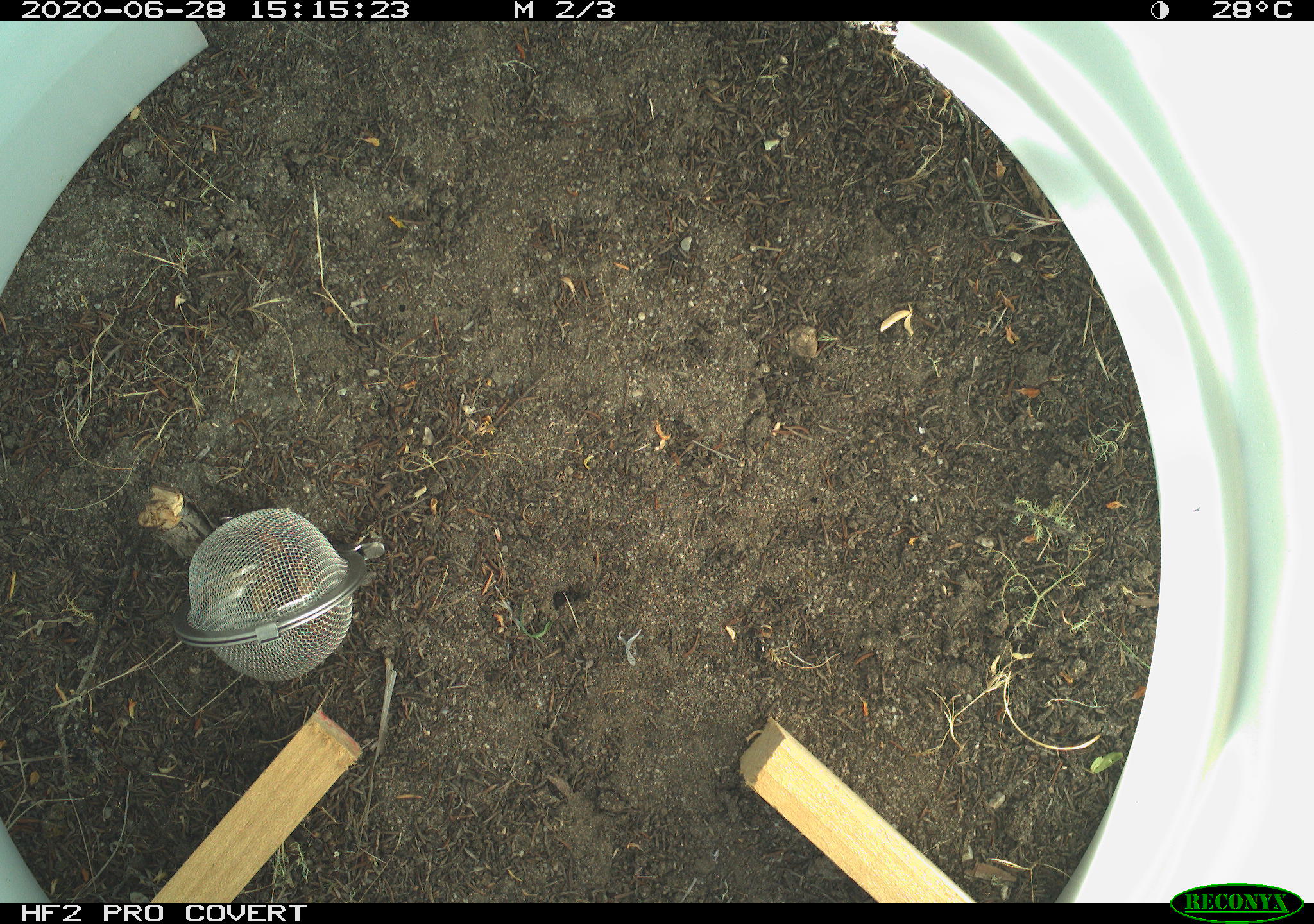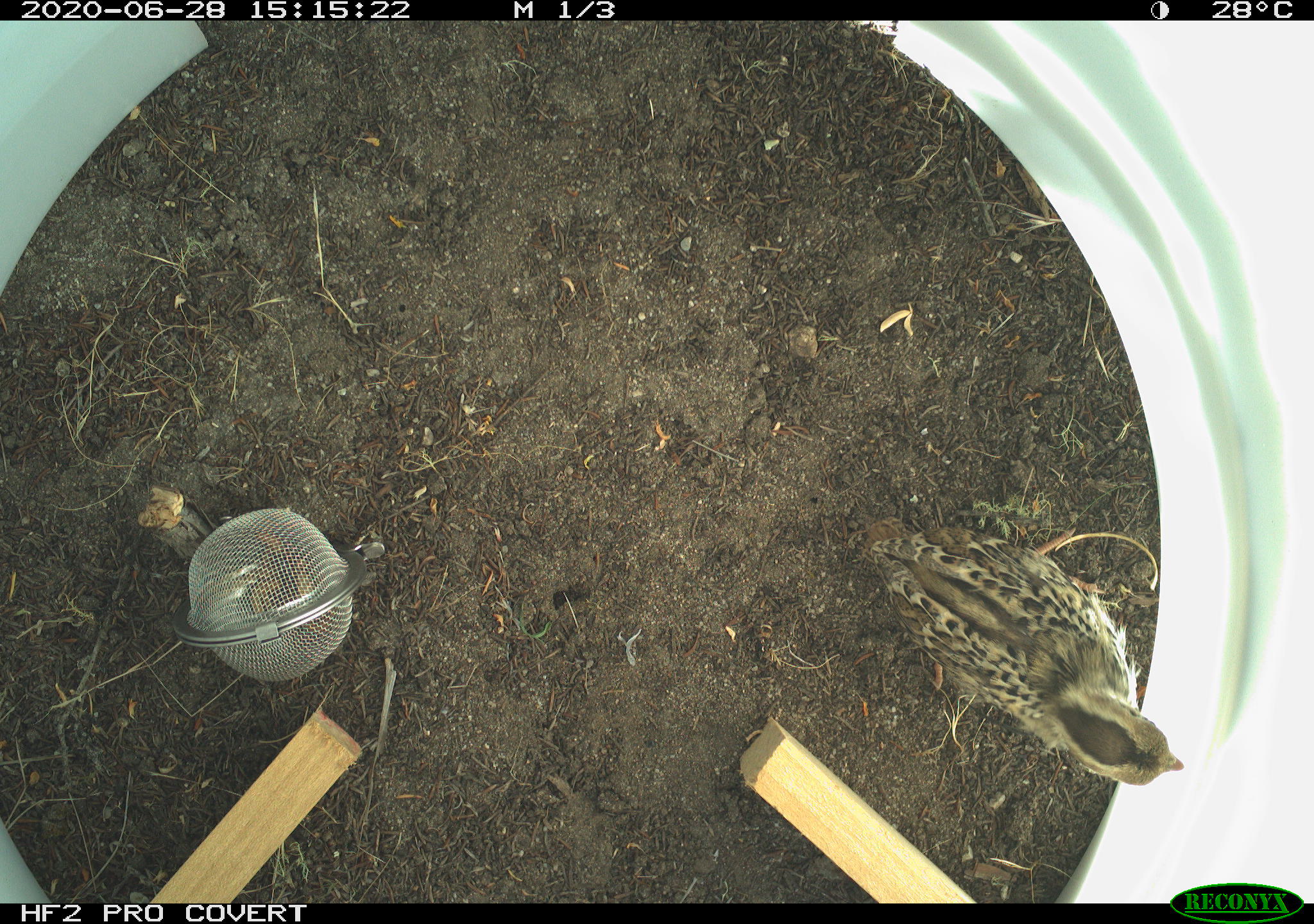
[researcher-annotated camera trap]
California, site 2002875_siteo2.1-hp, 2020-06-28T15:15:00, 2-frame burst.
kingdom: Animalia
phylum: Chordata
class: Aves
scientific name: Aves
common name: bird